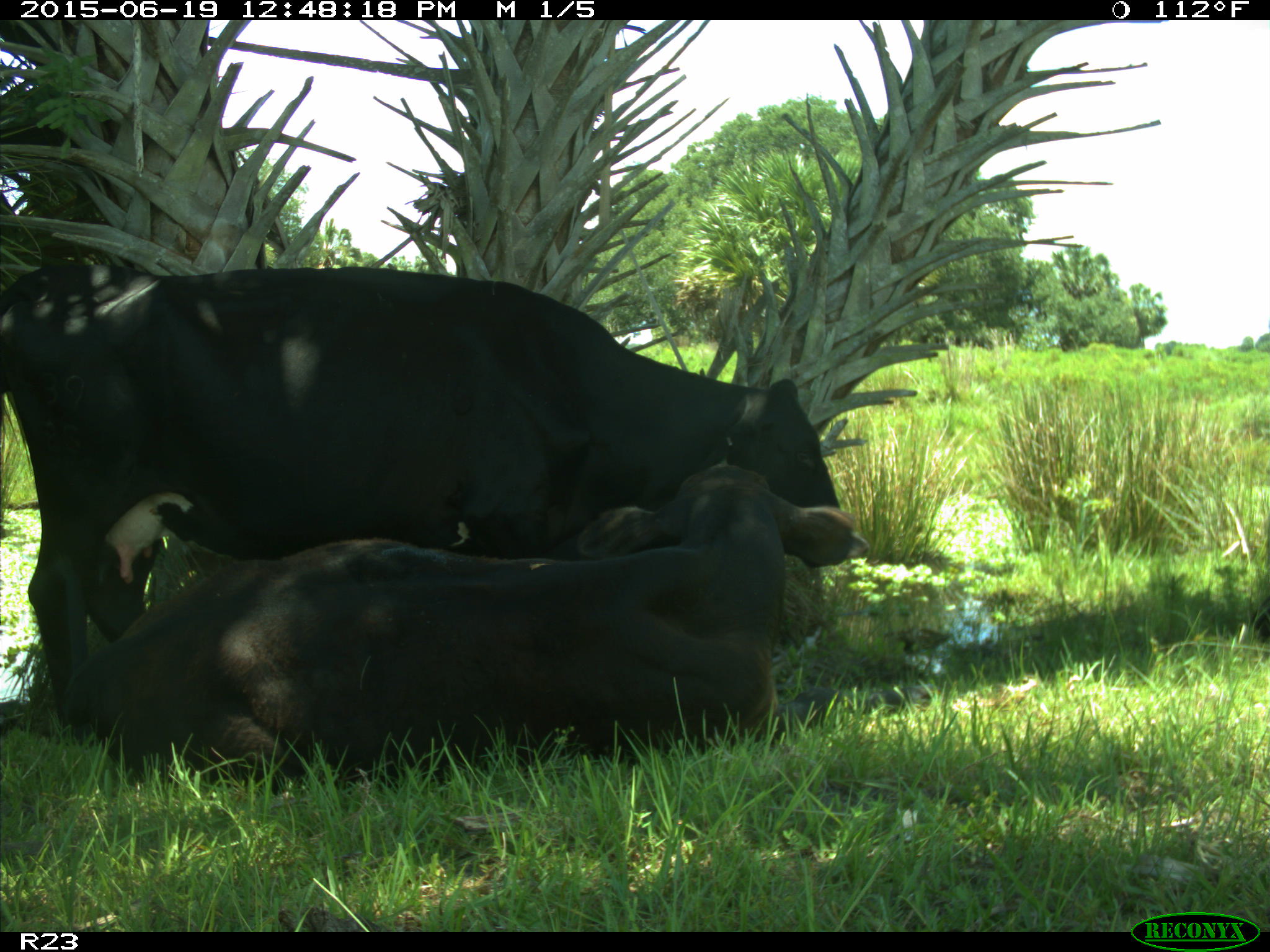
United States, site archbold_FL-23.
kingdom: Animalia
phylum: Chordata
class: Aves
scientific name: Aves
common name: birds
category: unidentified bird